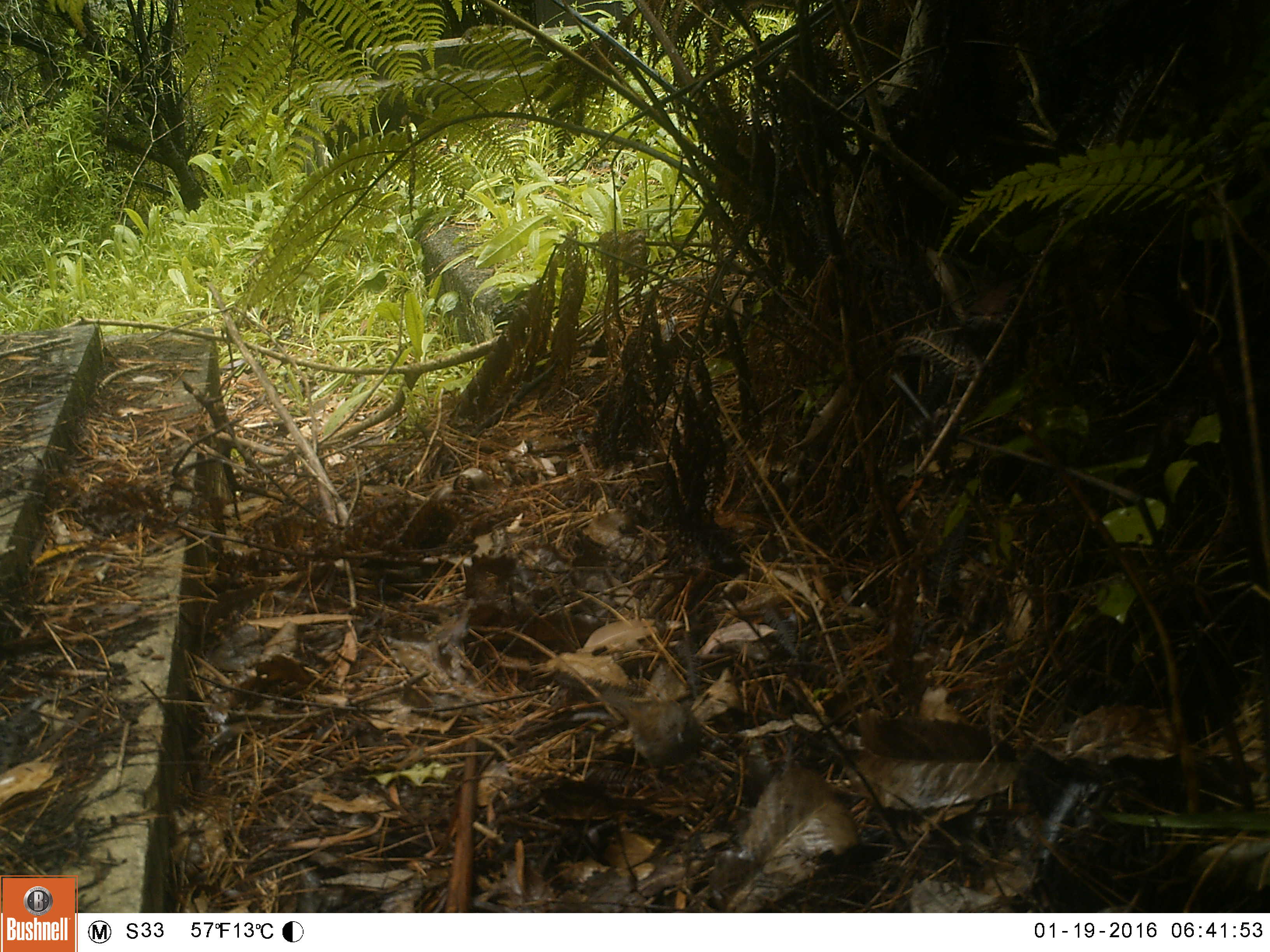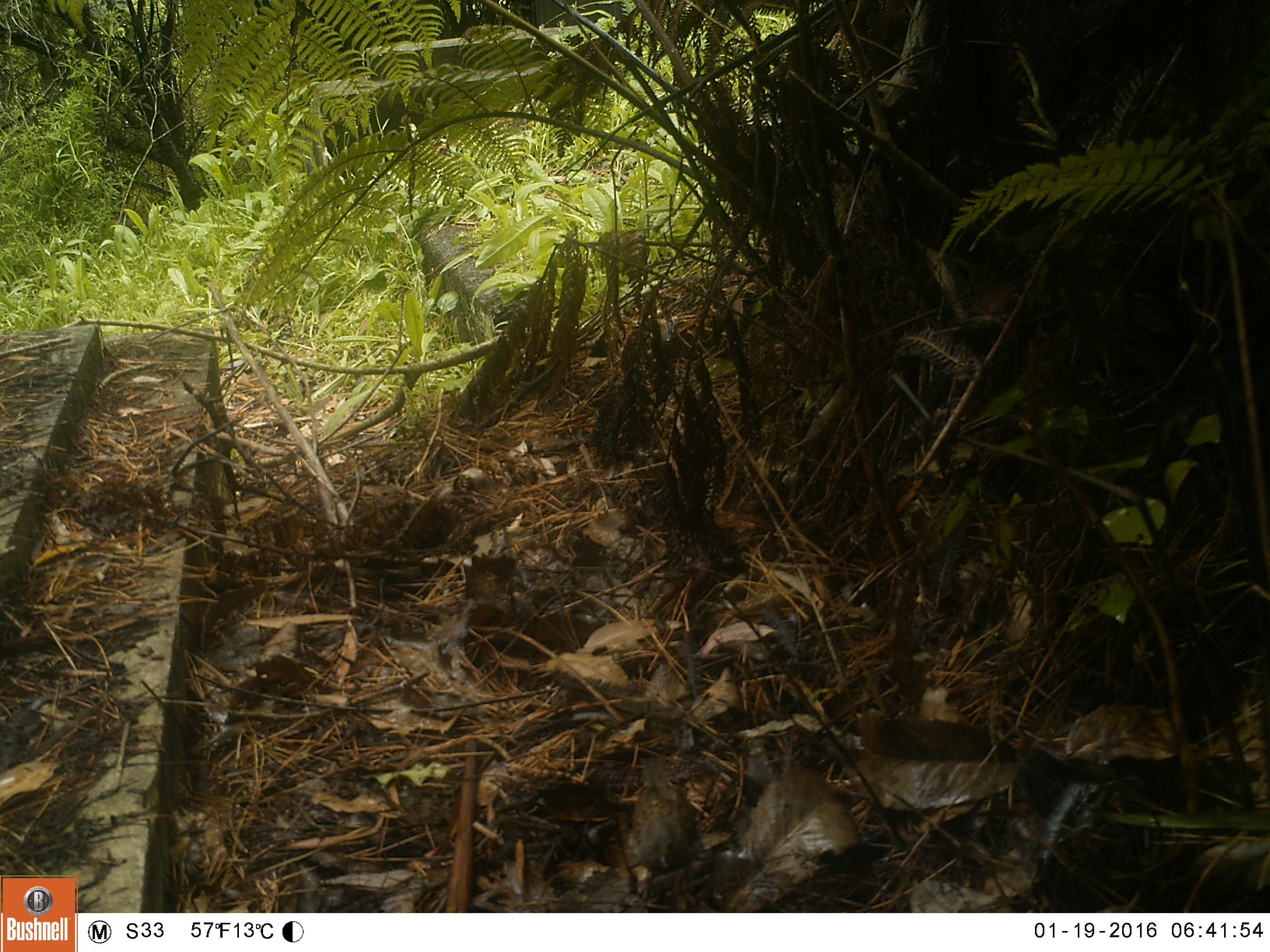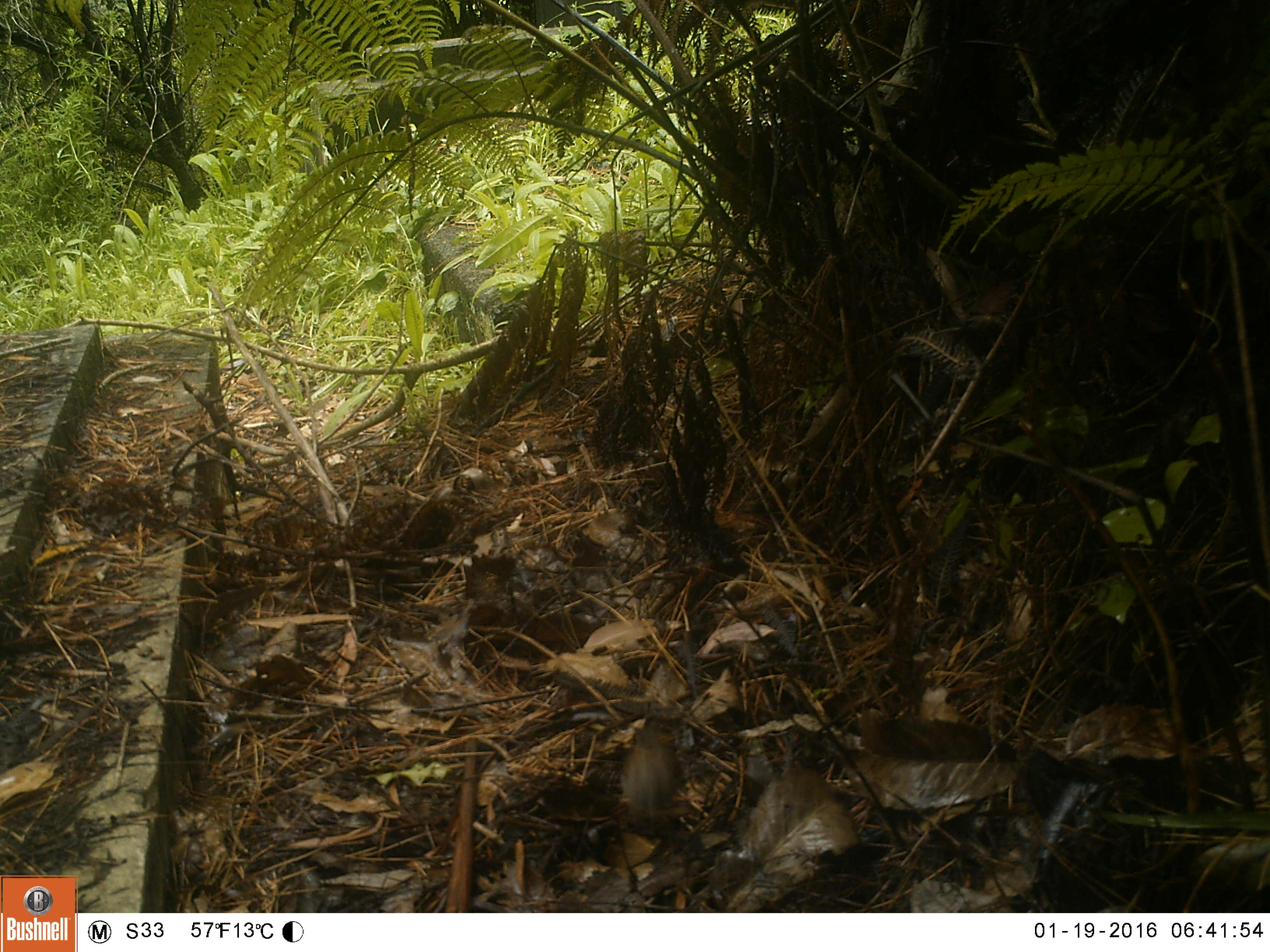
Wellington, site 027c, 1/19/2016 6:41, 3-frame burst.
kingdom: Animalia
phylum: Chordata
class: Aves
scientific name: Aves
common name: bird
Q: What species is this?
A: Bird (Aves).